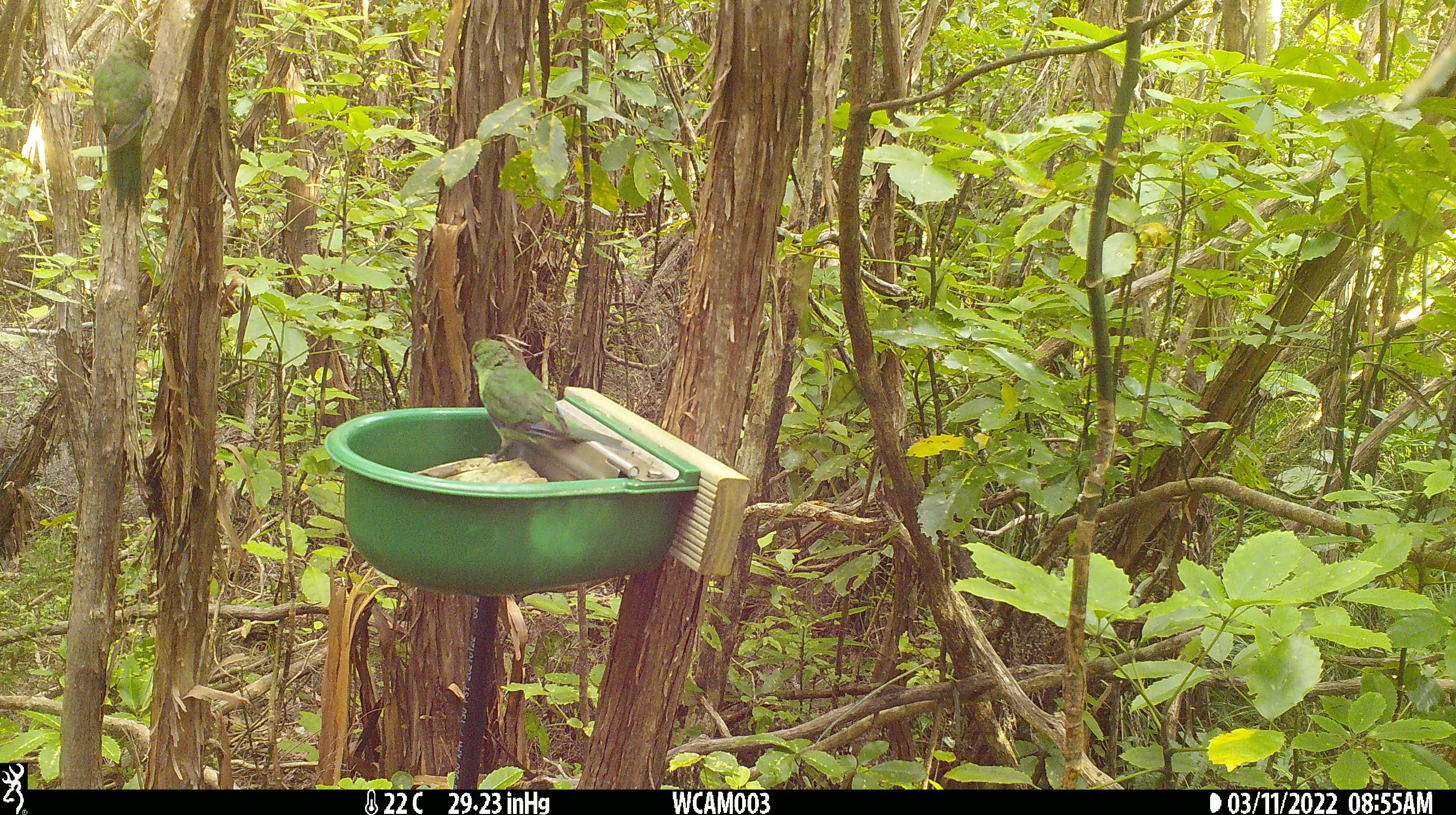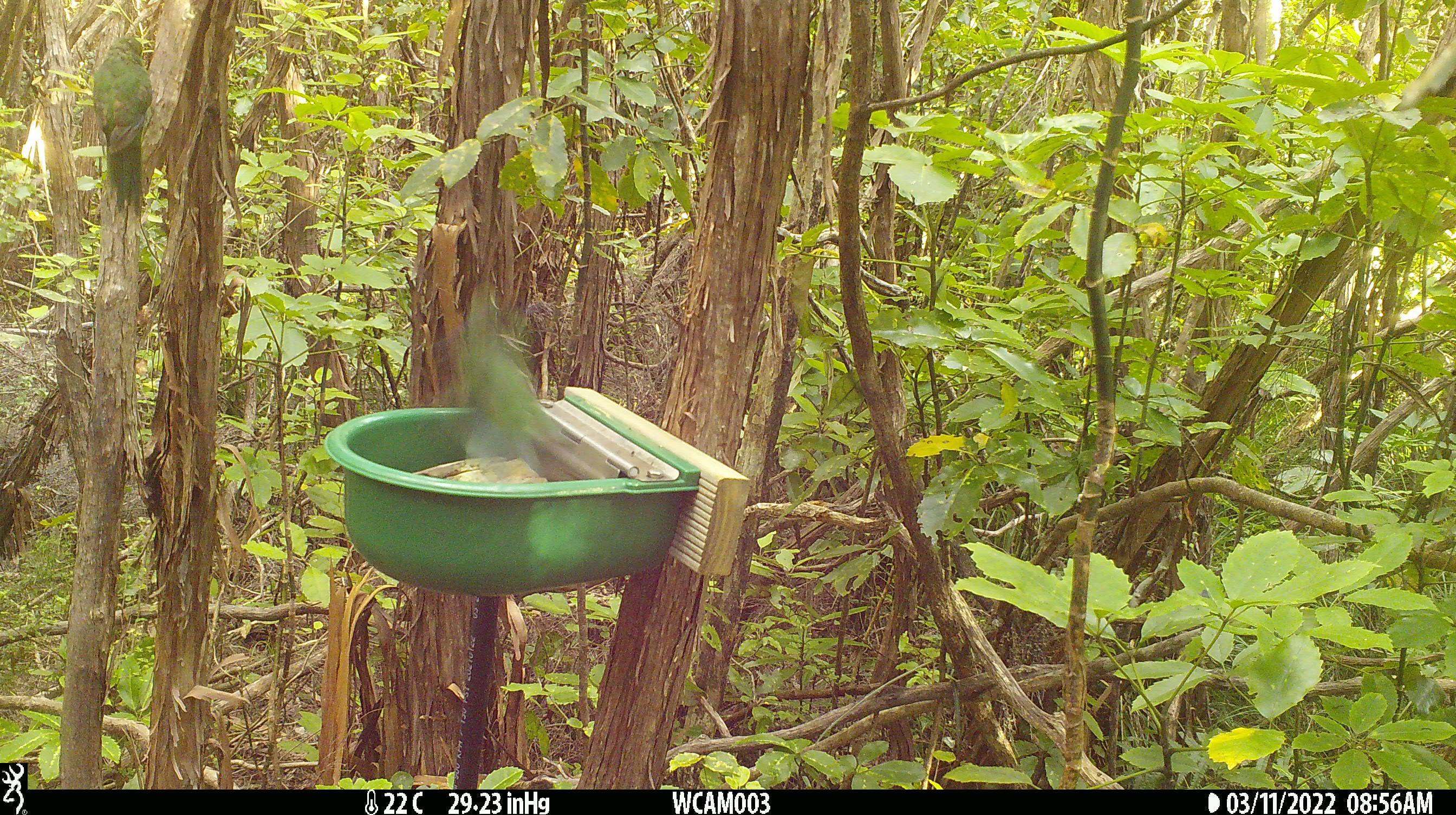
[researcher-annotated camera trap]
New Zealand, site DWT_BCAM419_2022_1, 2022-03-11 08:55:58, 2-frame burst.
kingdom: Animalia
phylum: Chordata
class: Aves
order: Psittaciformes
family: Psittaculidae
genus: Cyanoramphus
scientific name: Cyanoramphus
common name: parakeet